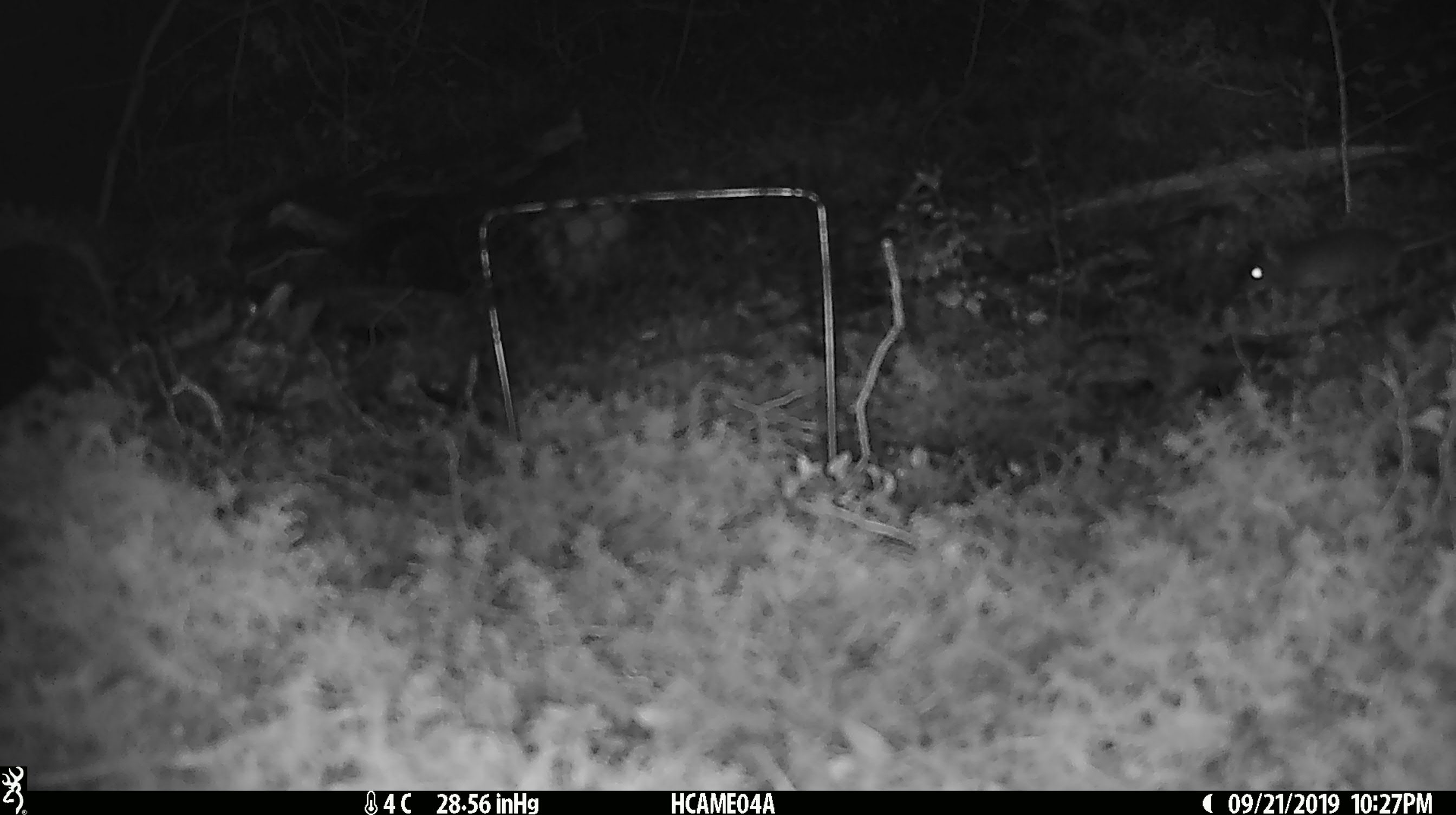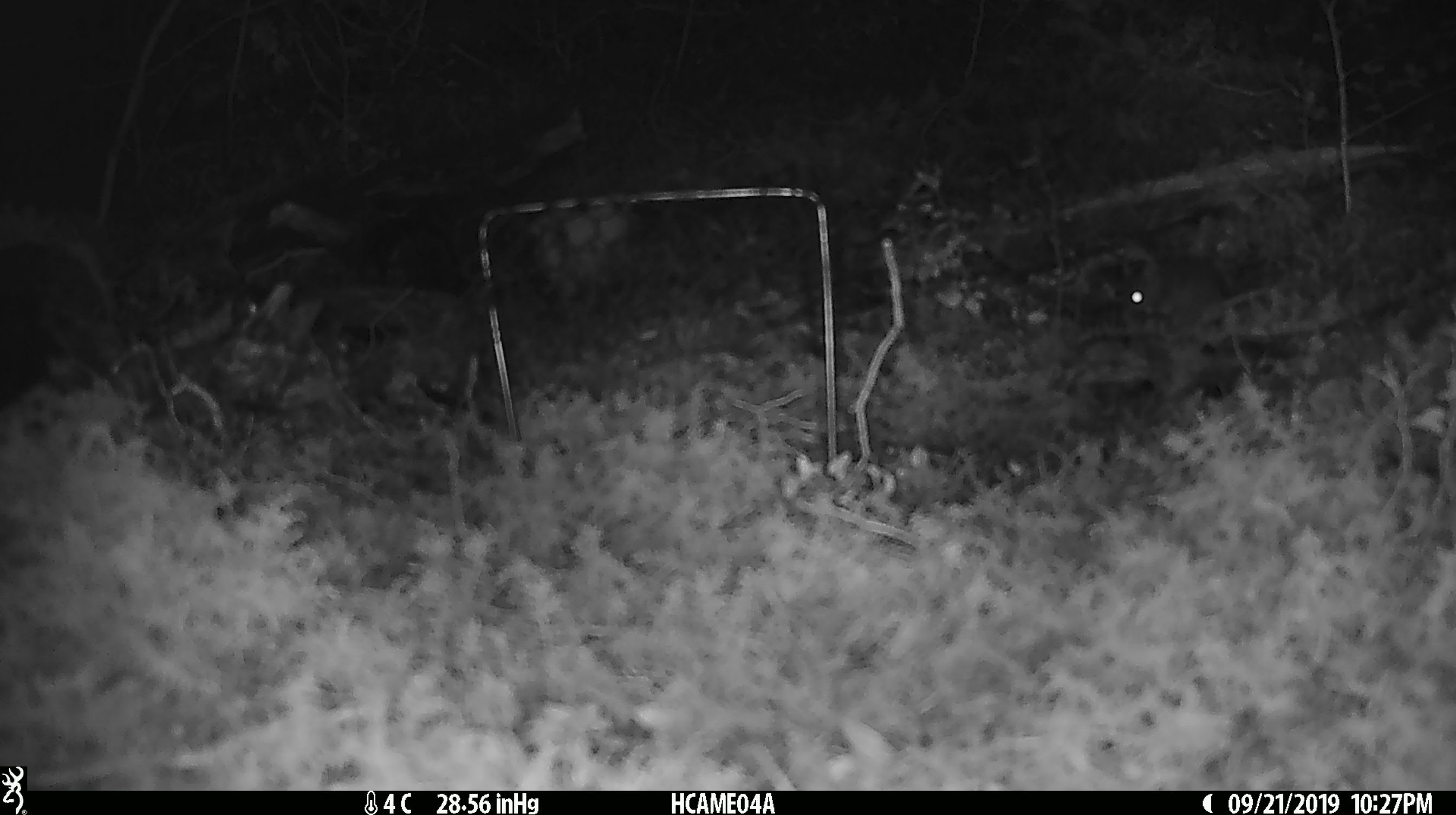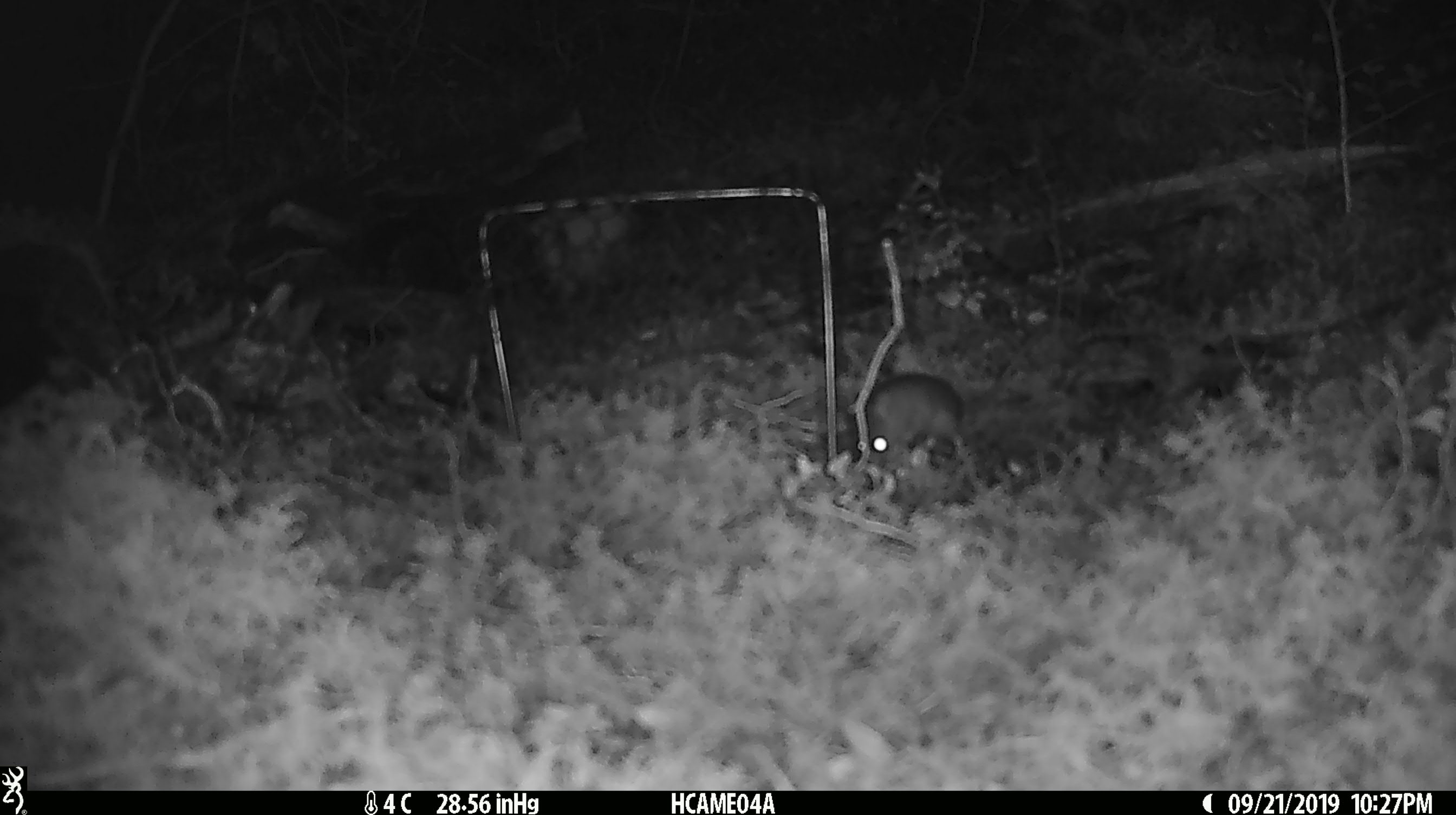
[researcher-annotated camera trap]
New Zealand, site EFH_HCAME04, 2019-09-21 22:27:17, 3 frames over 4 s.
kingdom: Animalia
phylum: Chordata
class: Mammalia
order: Rodentia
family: Muridae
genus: Mus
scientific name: Mus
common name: mouse